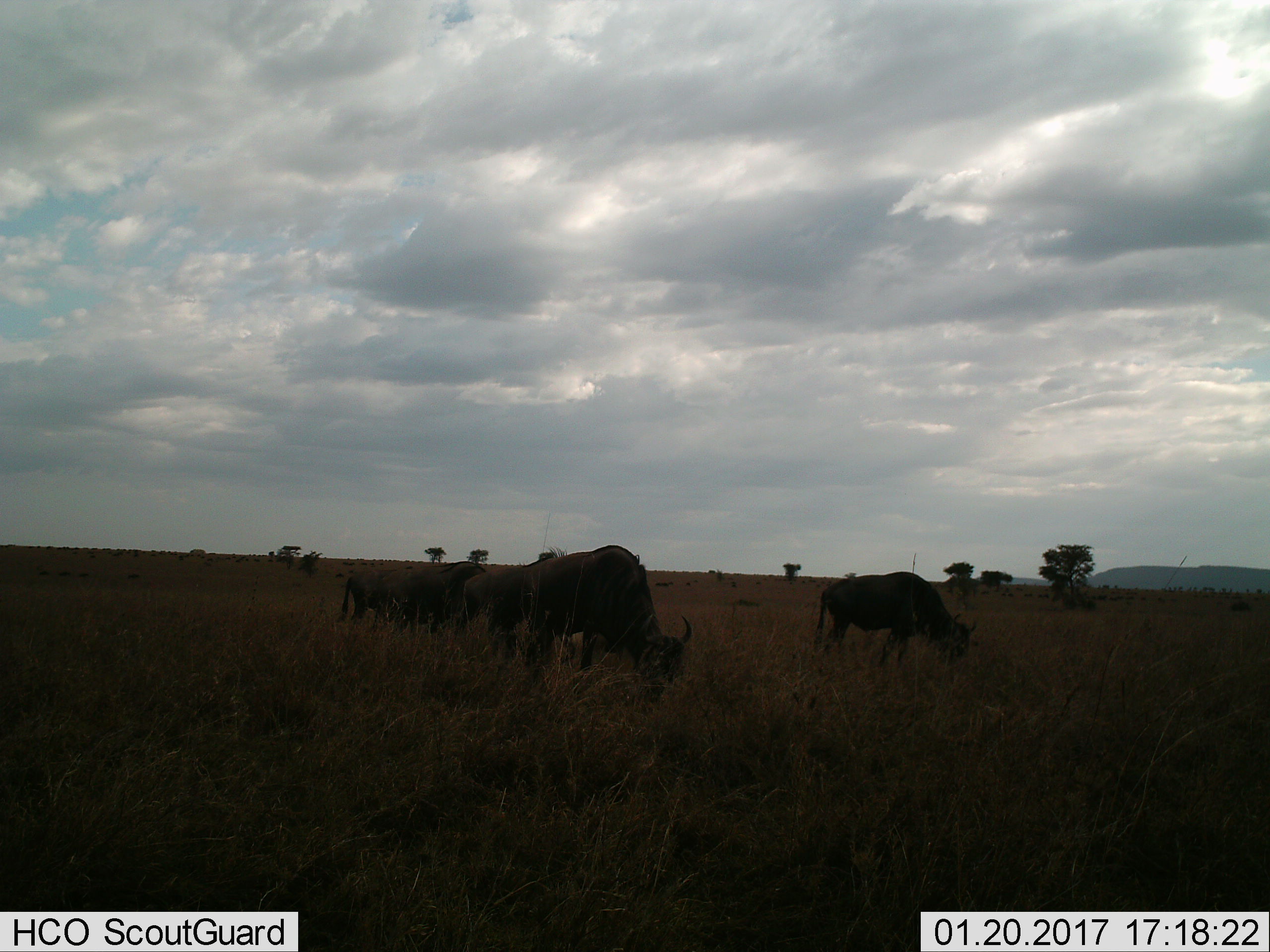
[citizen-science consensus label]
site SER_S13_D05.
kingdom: Animalia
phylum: Chordata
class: Mammalia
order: Artiodactyla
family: Bovidae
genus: Connochaetes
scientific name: Connochaetes taurinus taurinus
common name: blue wildebeest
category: wildebeestblue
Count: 6.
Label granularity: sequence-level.